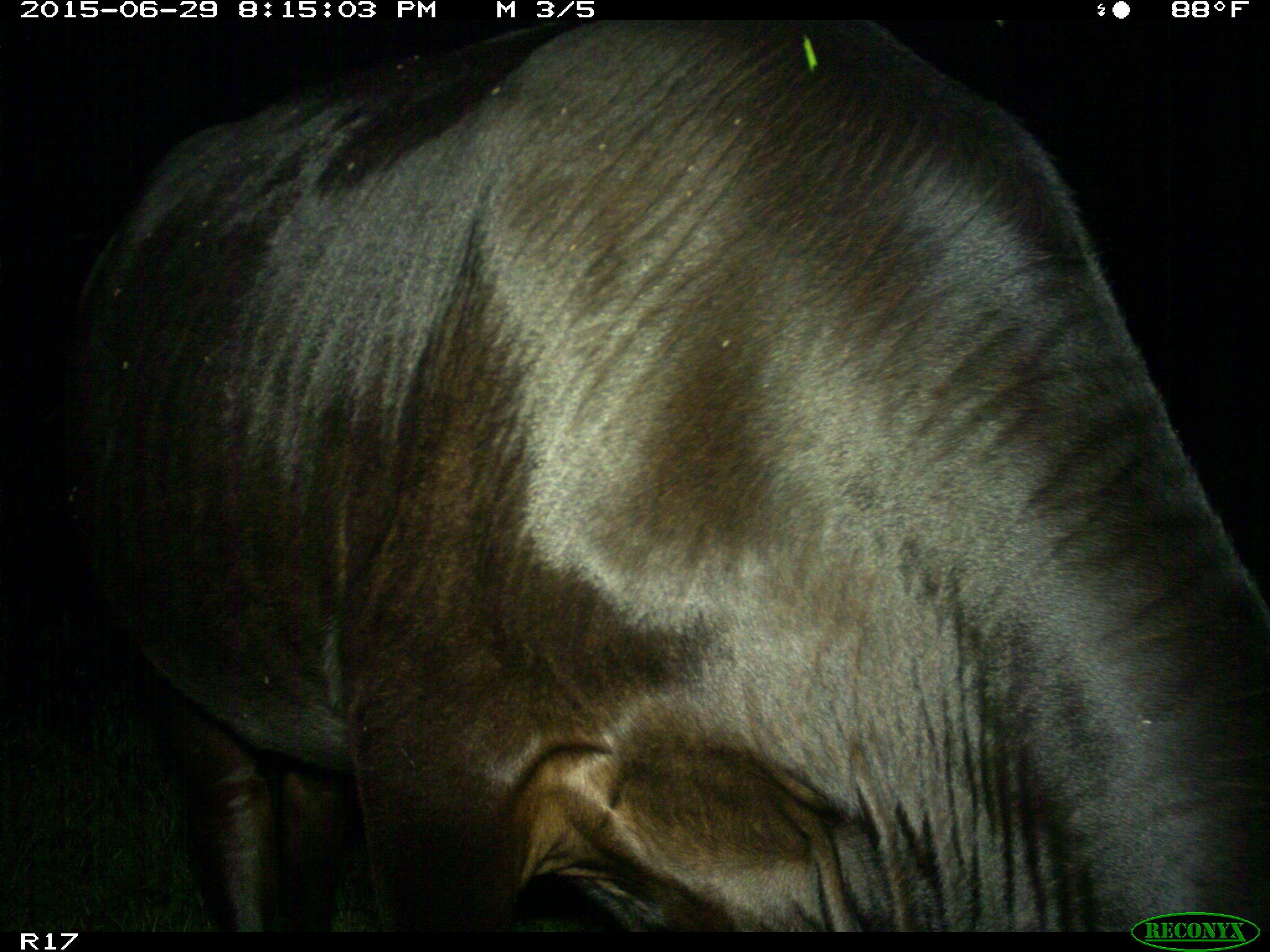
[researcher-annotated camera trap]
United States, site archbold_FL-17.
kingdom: Animalia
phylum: Chordata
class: Mammalia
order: Artiodactyla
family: Bovidae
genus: Bos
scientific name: Bos taurus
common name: domestic cow